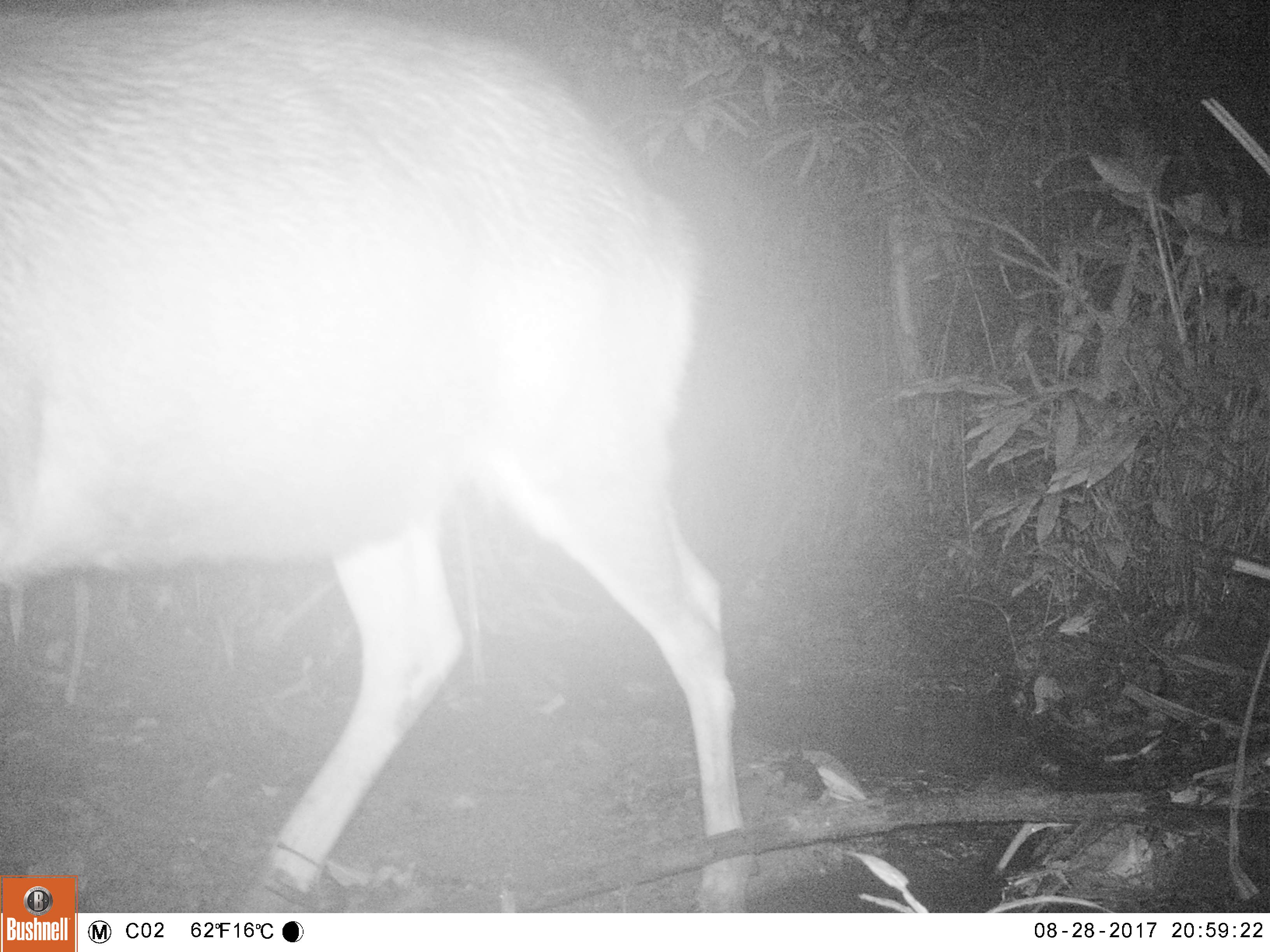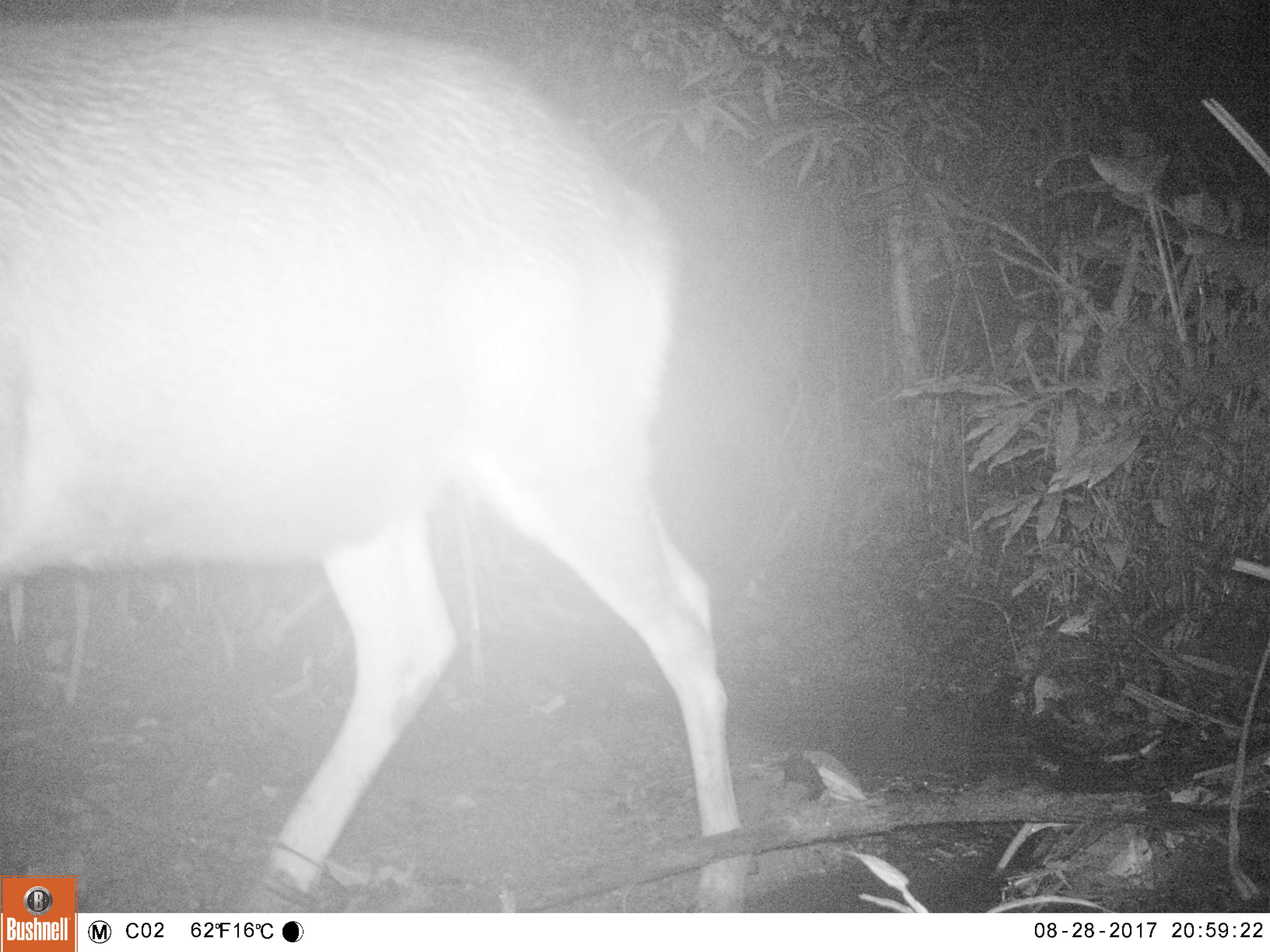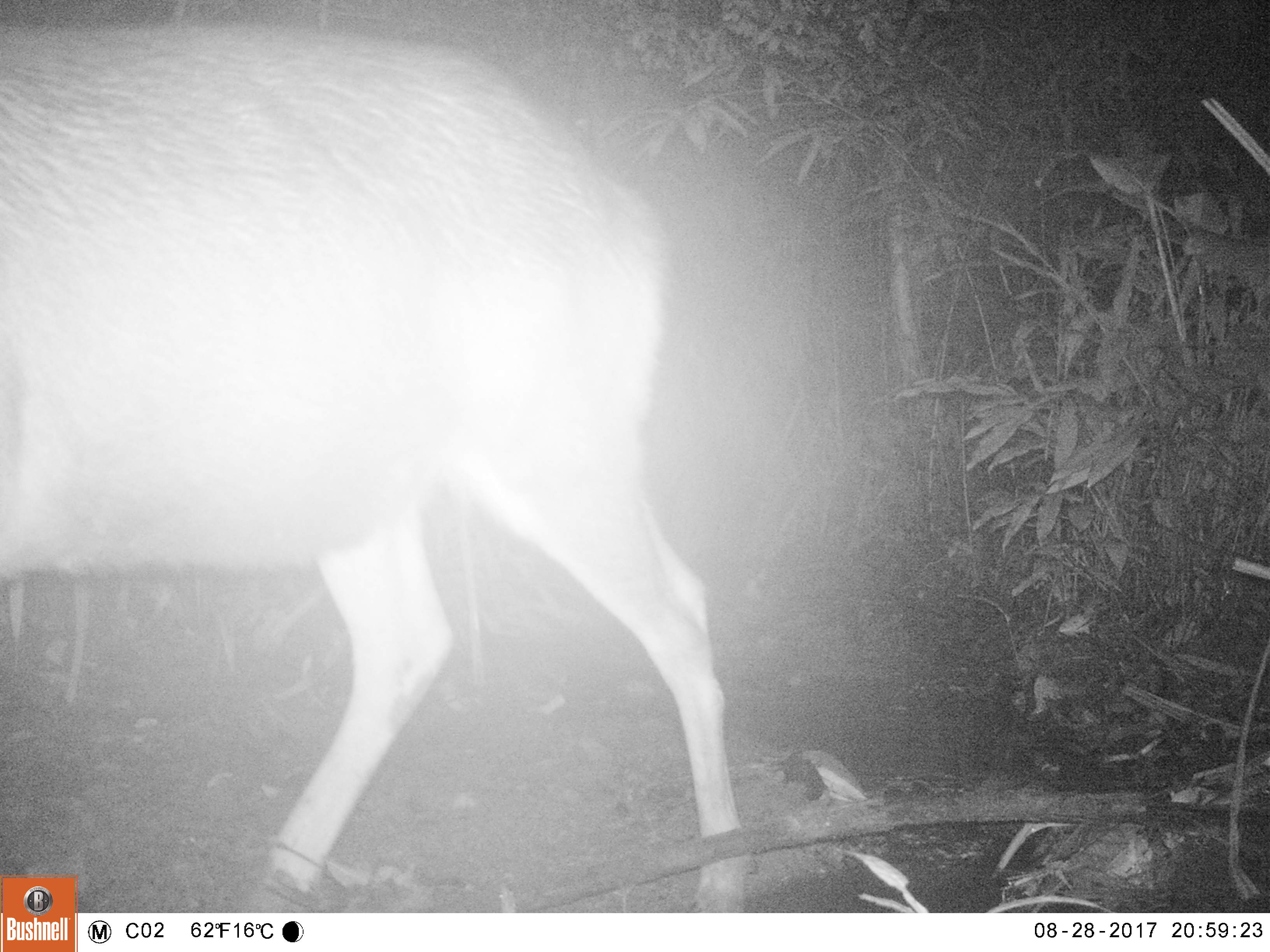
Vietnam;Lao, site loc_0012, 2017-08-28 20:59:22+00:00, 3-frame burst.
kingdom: Animalia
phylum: Chordata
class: Mammalia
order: Artiodactyla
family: Cervidae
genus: Rusa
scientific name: Rusa unicolor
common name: sambar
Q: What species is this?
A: Sambar (Rusa unicolor).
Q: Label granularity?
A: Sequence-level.